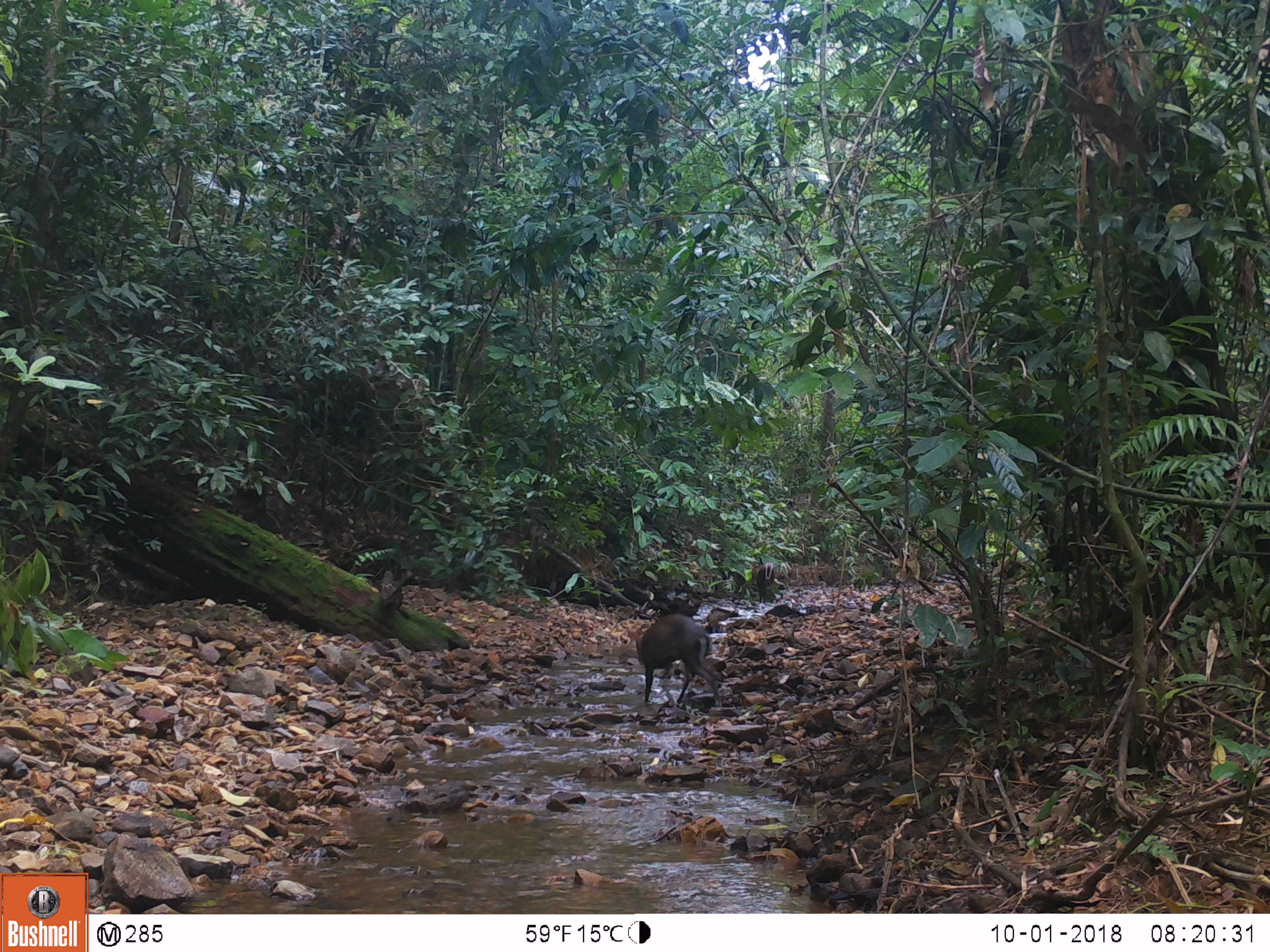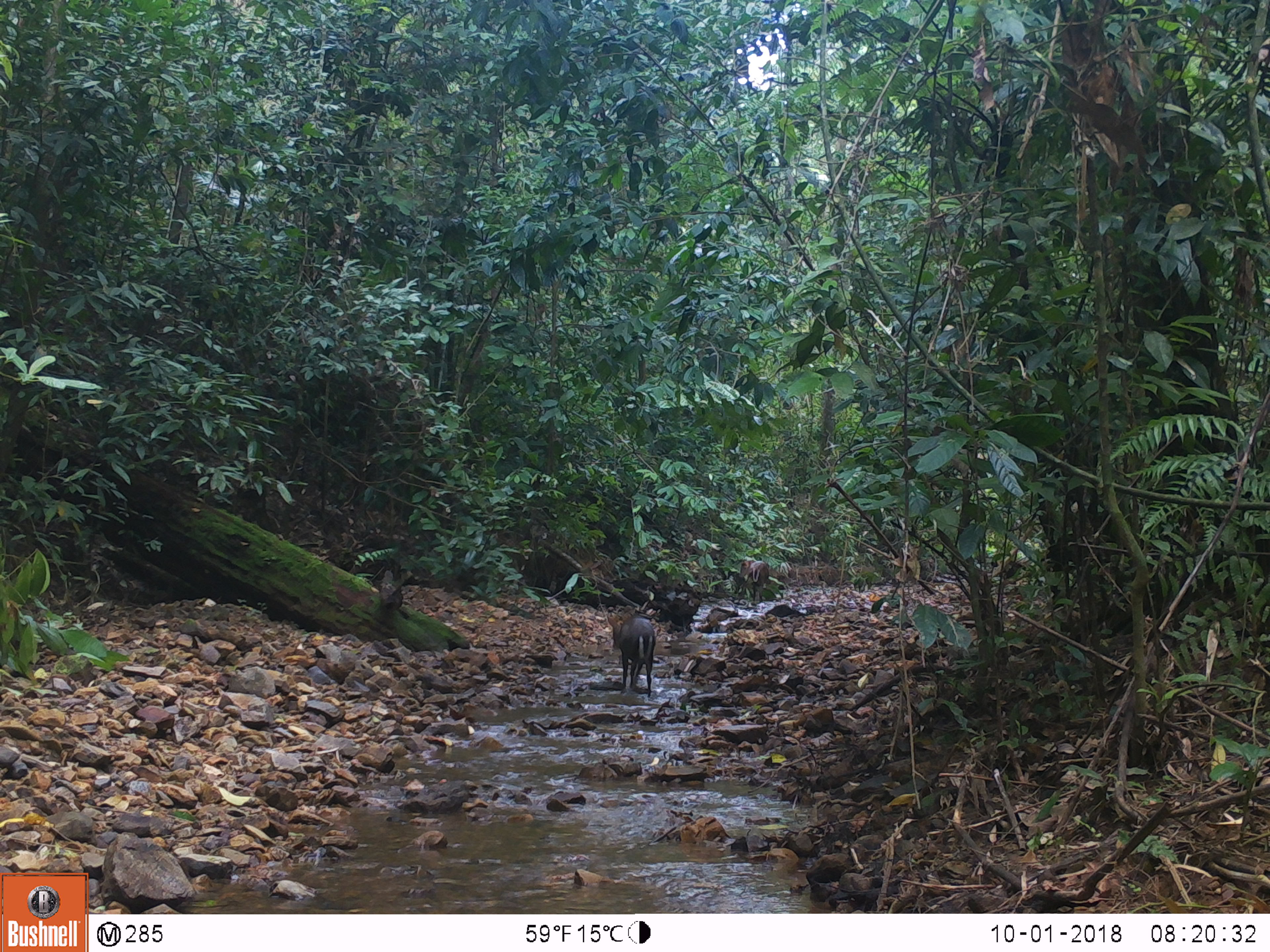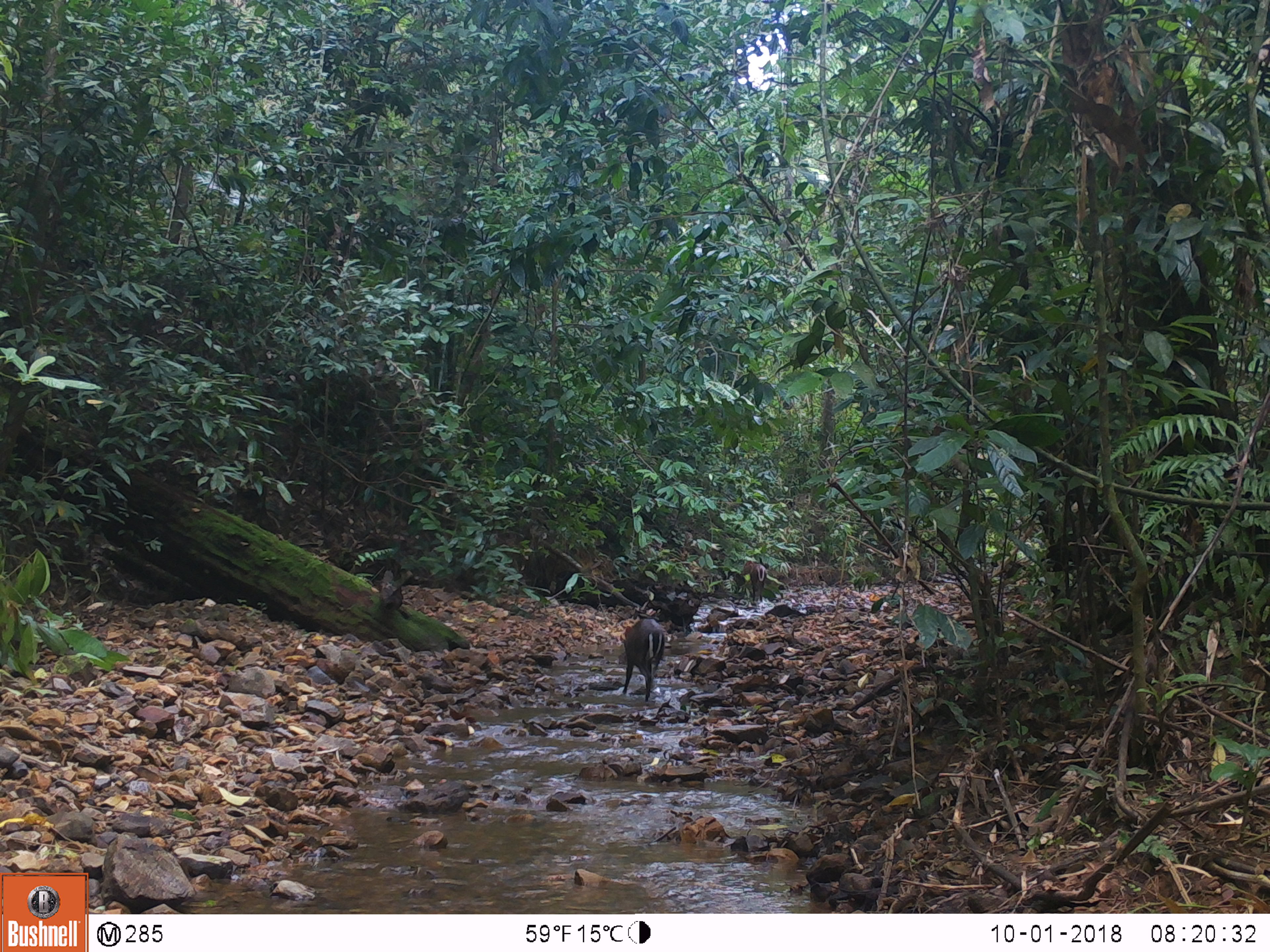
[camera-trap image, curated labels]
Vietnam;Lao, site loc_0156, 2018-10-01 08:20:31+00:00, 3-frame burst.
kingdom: Animalia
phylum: Chordata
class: Mammalia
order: Artiodactyla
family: Cervidae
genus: Muntiacus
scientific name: Muntiacus rooseveltorum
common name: roosevelt's muntjac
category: roosevelts muntjac group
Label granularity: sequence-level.